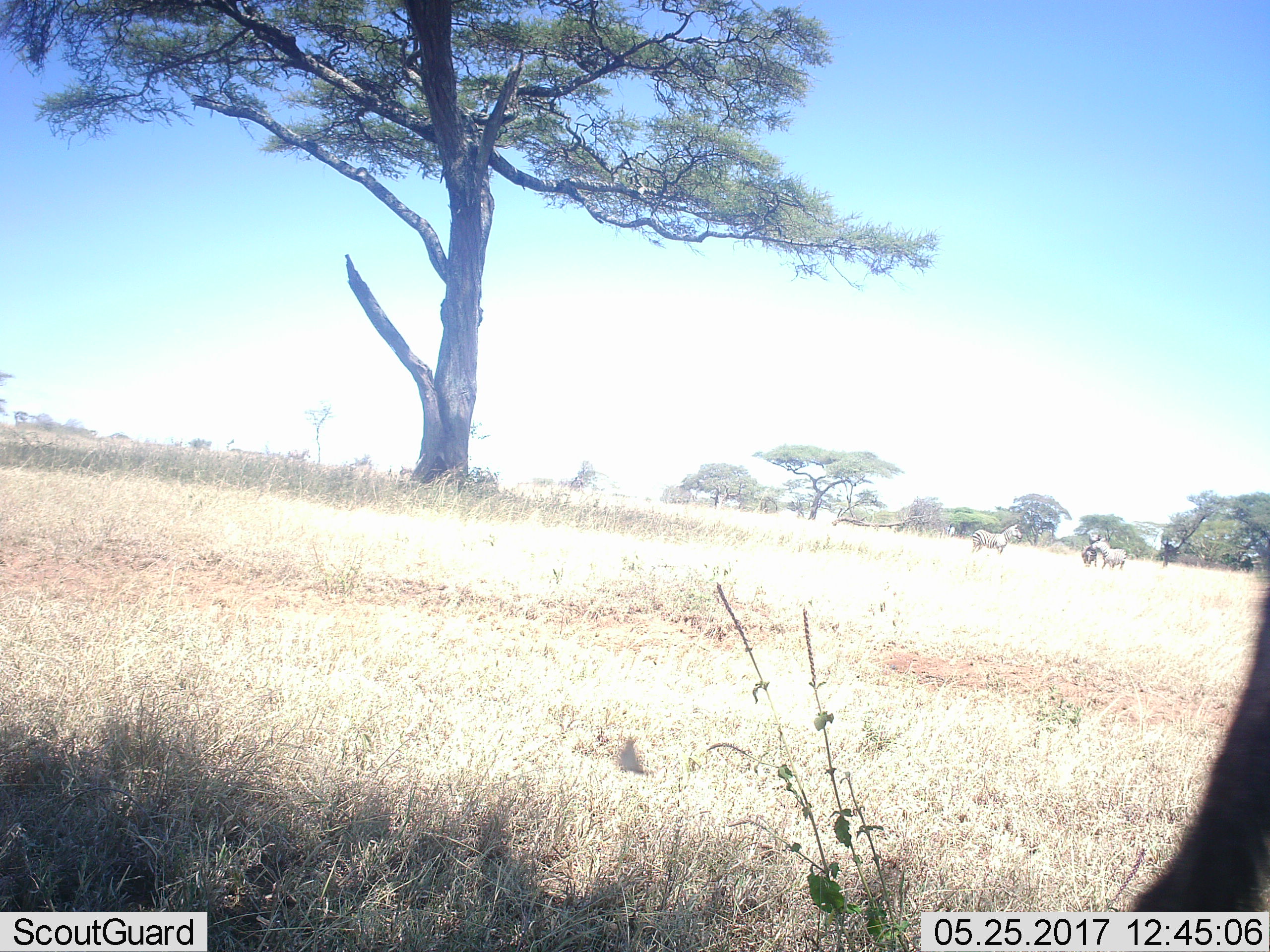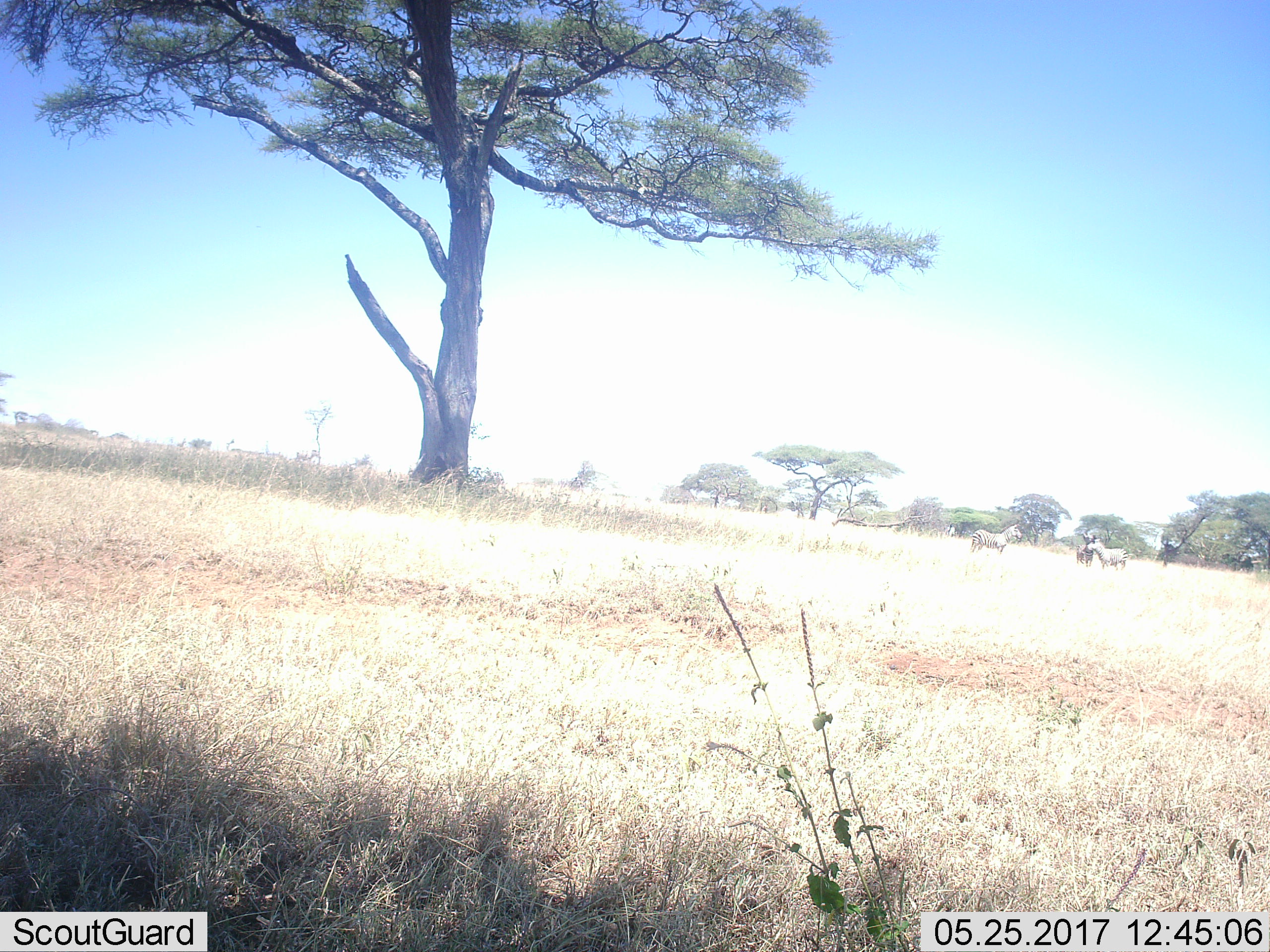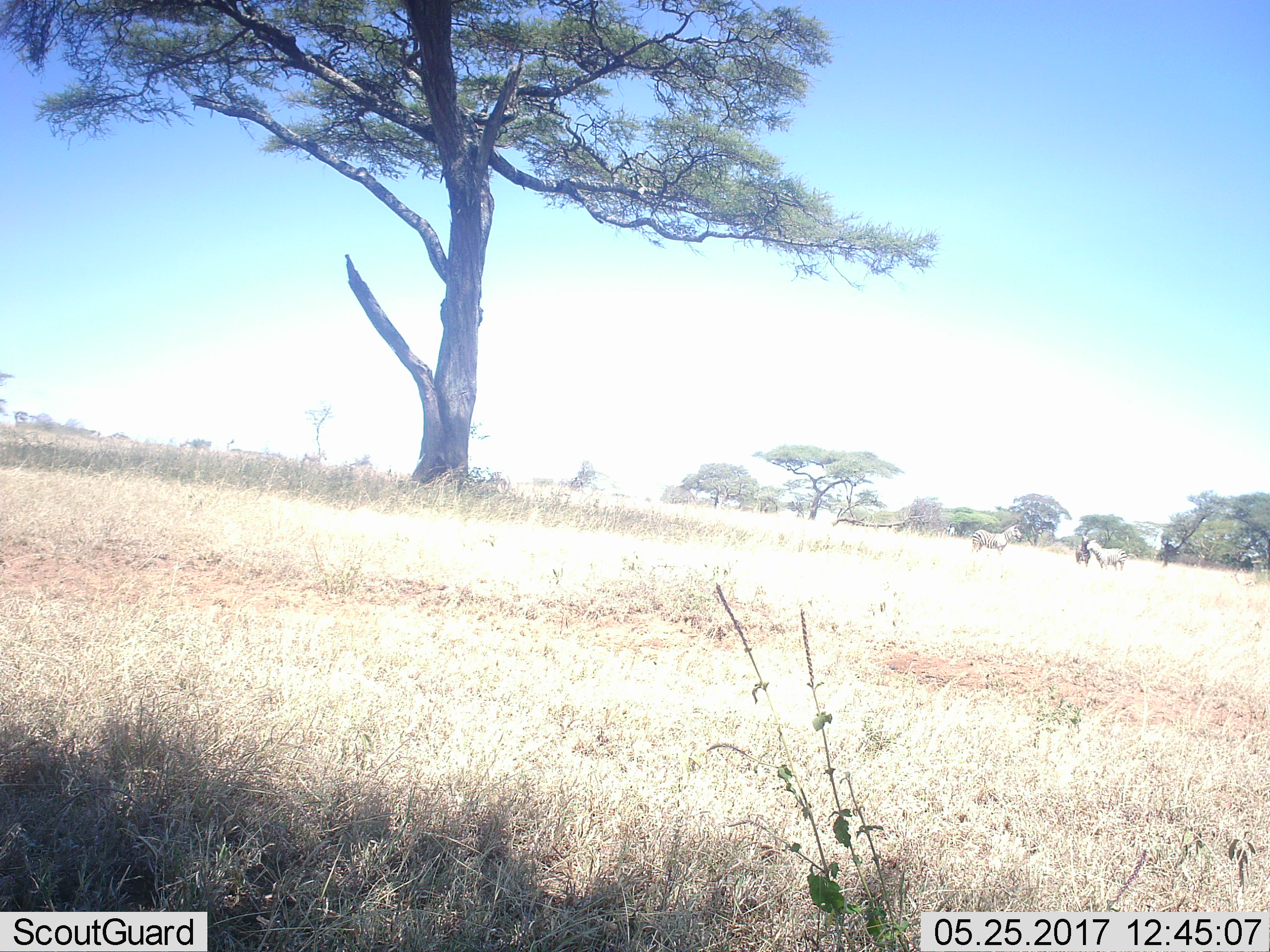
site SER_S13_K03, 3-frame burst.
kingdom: Animalia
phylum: Chordata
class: Mammalia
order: Perissodactyla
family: Equidae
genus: Equus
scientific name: Equus quagga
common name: plains zebra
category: zebraplains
Zebraplains (plains zebra) (Equus quagga), count 3. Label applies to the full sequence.